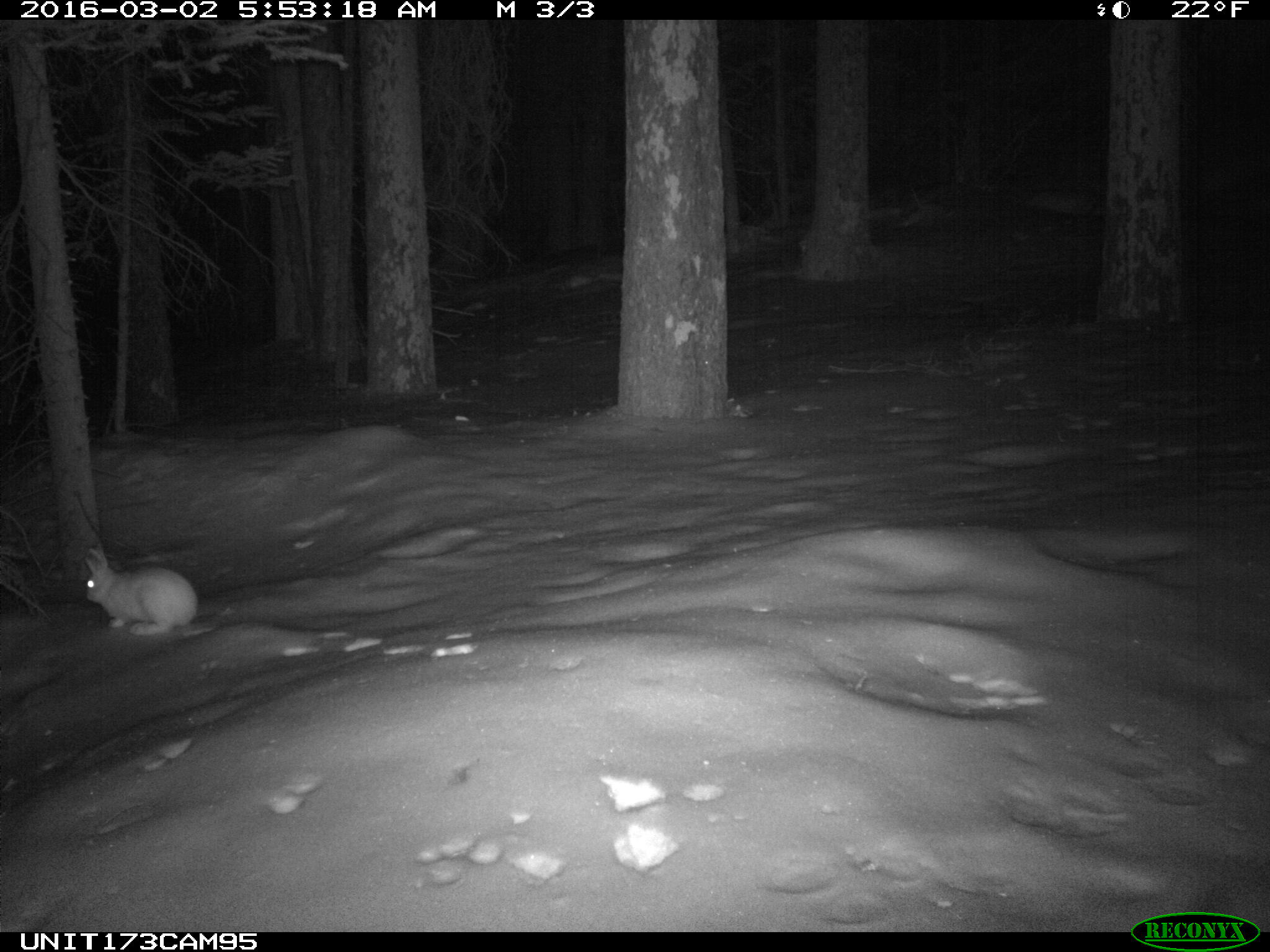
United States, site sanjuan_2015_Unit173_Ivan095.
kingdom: Animalia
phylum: Chordata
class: Mammalia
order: Lagomorpha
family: Leporidae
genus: Lepus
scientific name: Lepus americanus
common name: snowshoe hare